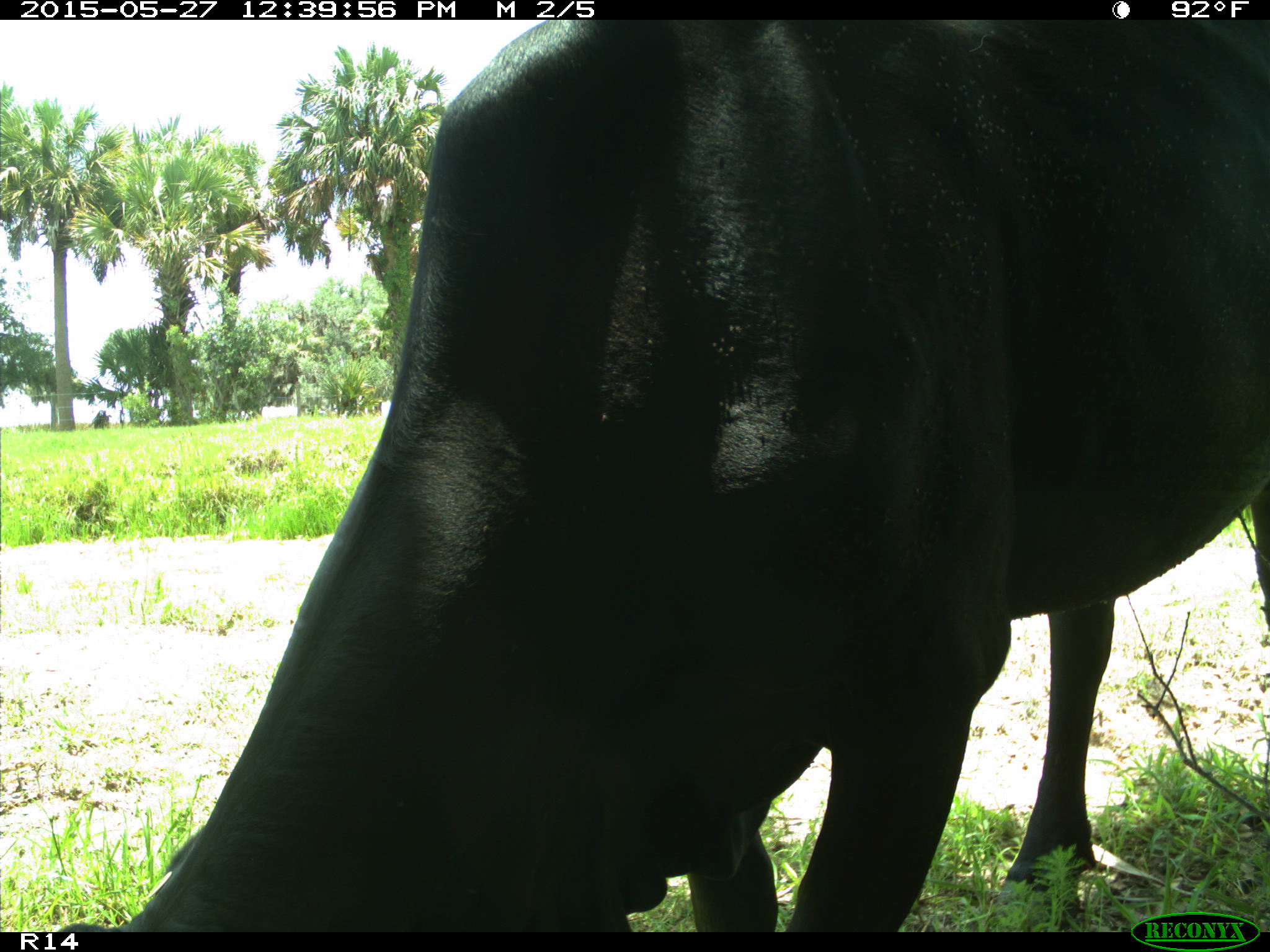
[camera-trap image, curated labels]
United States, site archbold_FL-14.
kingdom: Animalia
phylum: Chordata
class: Mammalia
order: Artiodactyla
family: Bovidae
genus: Bos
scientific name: Bos taurus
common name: domestic cow